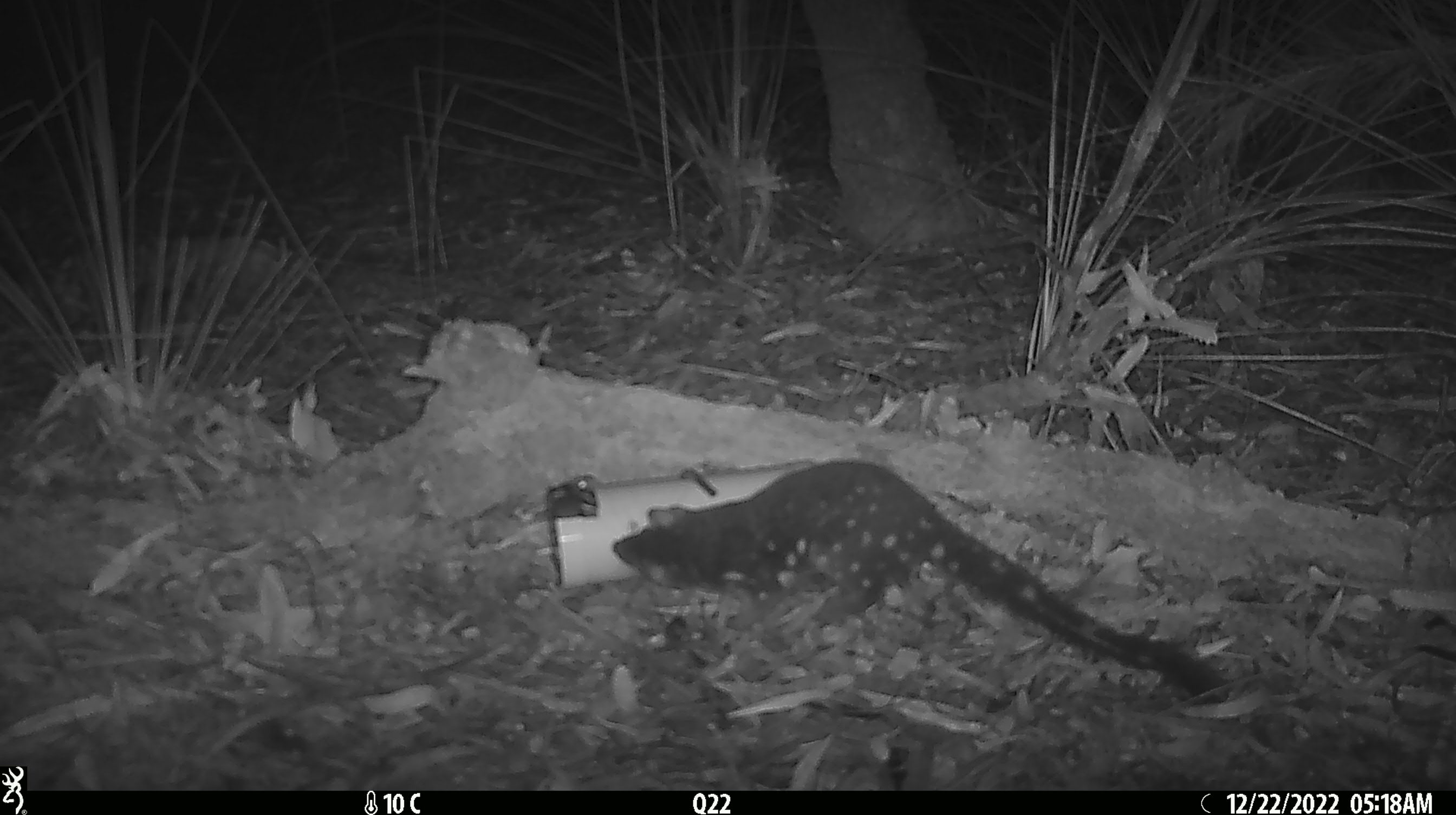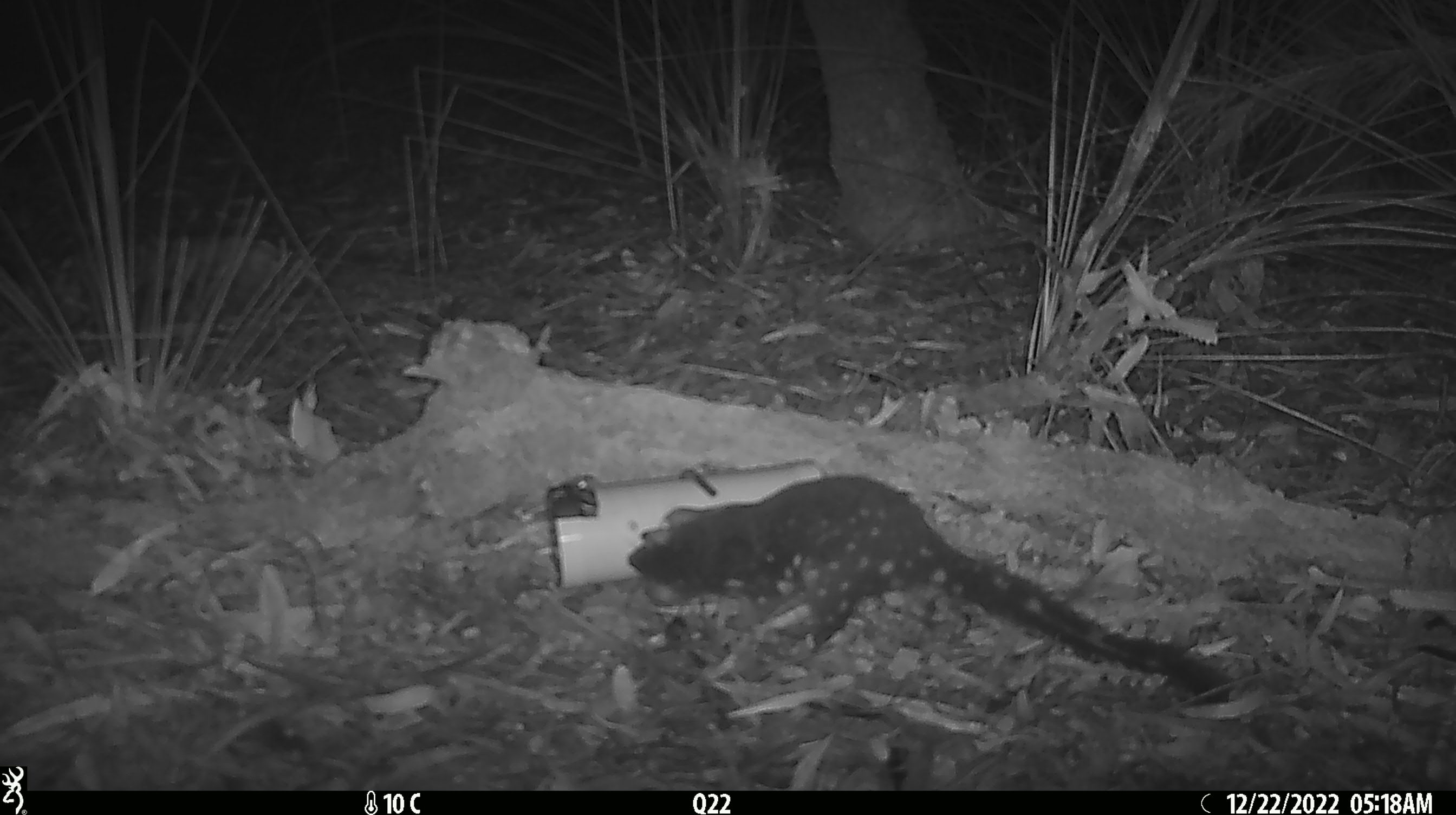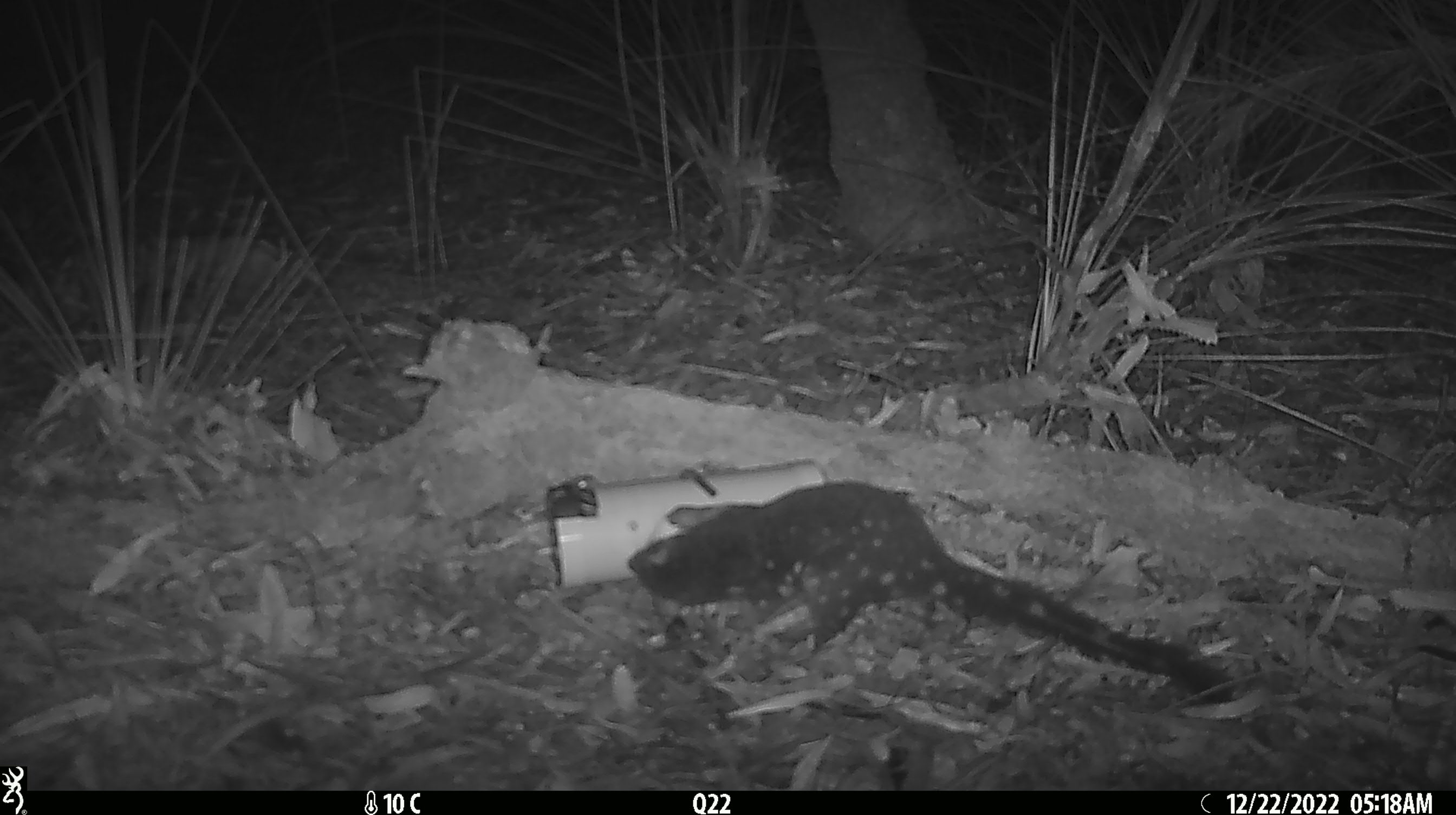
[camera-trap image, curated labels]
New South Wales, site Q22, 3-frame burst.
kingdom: Animalia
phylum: Chordata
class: Mammalia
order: Dasyuromorphia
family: Dasyuridae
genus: Dasyurus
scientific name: Dasyurus maculatus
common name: spotted-tailed quoll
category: quoll